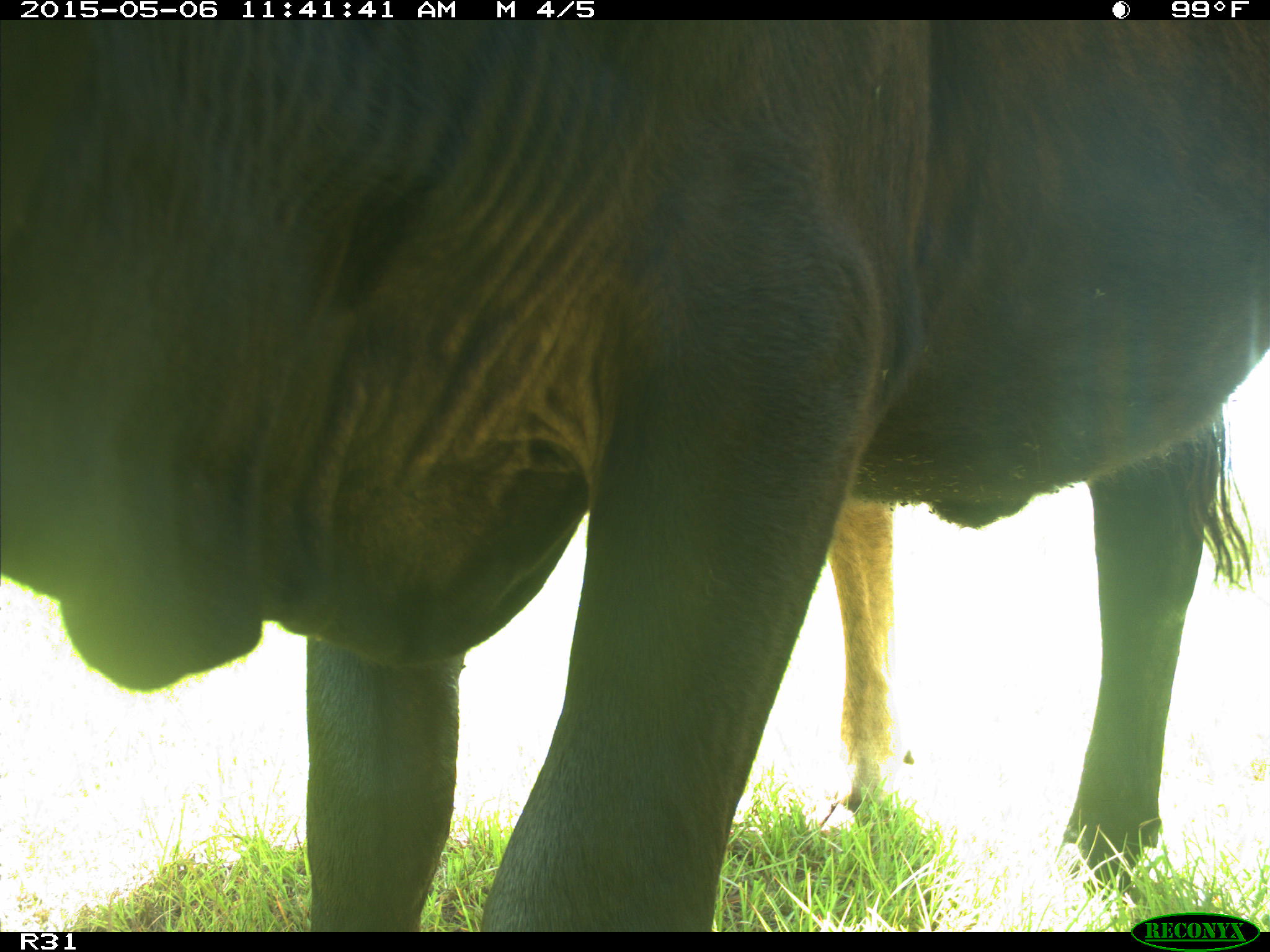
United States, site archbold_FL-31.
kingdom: Animalia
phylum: Chordata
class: Mammalia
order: Artiodactyla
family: Bovidae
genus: Bos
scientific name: Bos taurus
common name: domestic cow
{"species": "Bos taurus (domestic cow)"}